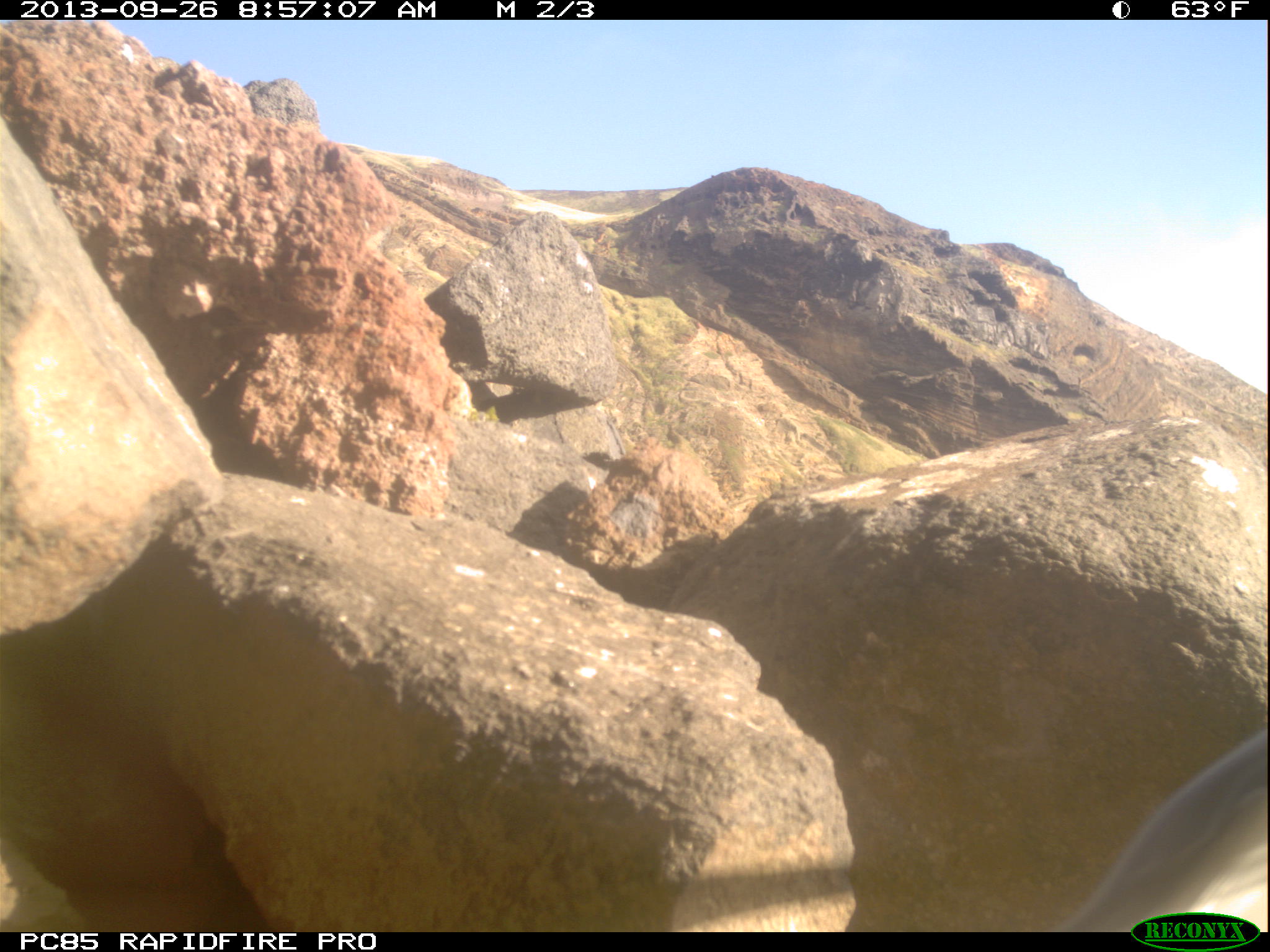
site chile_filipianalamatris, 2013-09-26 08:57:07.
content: unidentified animal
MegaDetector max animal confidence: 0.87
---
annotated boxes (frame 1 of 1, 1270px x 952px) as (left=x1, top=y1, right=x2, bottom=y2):
unknown: (left=1050, top=700, right=1266, bottom=933)